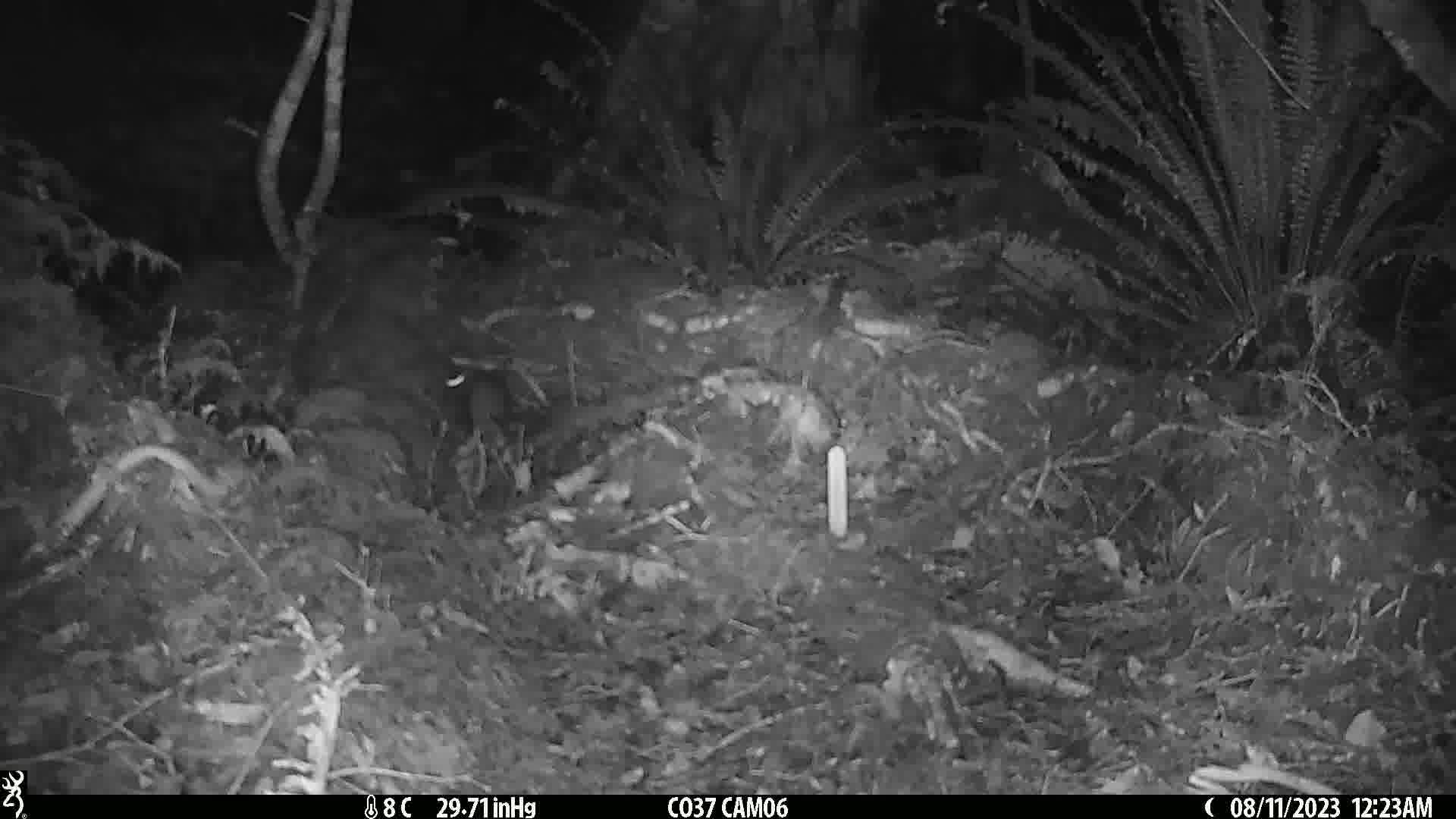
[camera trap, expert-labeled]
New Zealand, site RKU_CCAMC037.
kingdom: Animalia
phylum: Chordata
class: Mammalia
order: Rodentia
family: Muridae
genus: Rattus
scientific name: Rattus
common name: rat